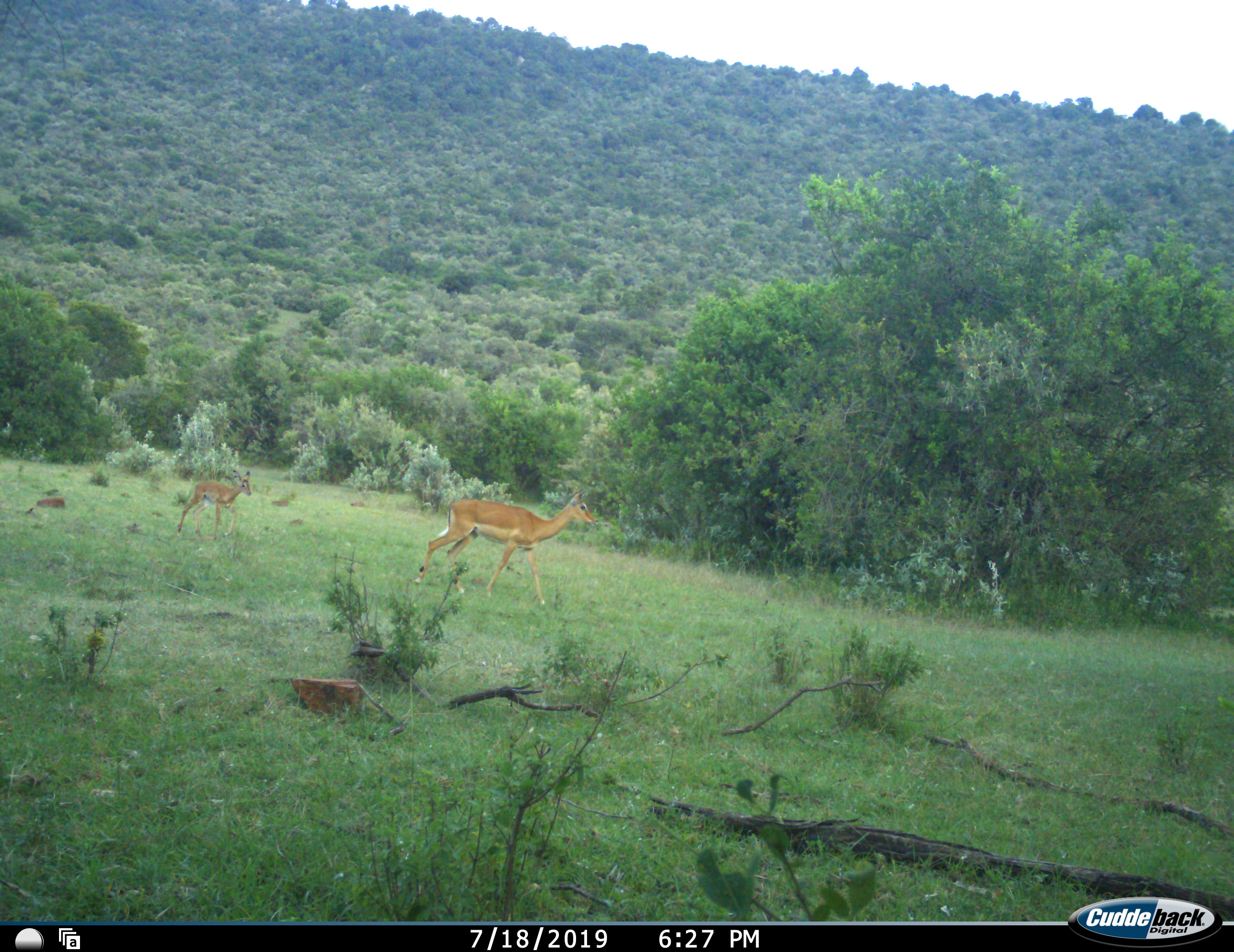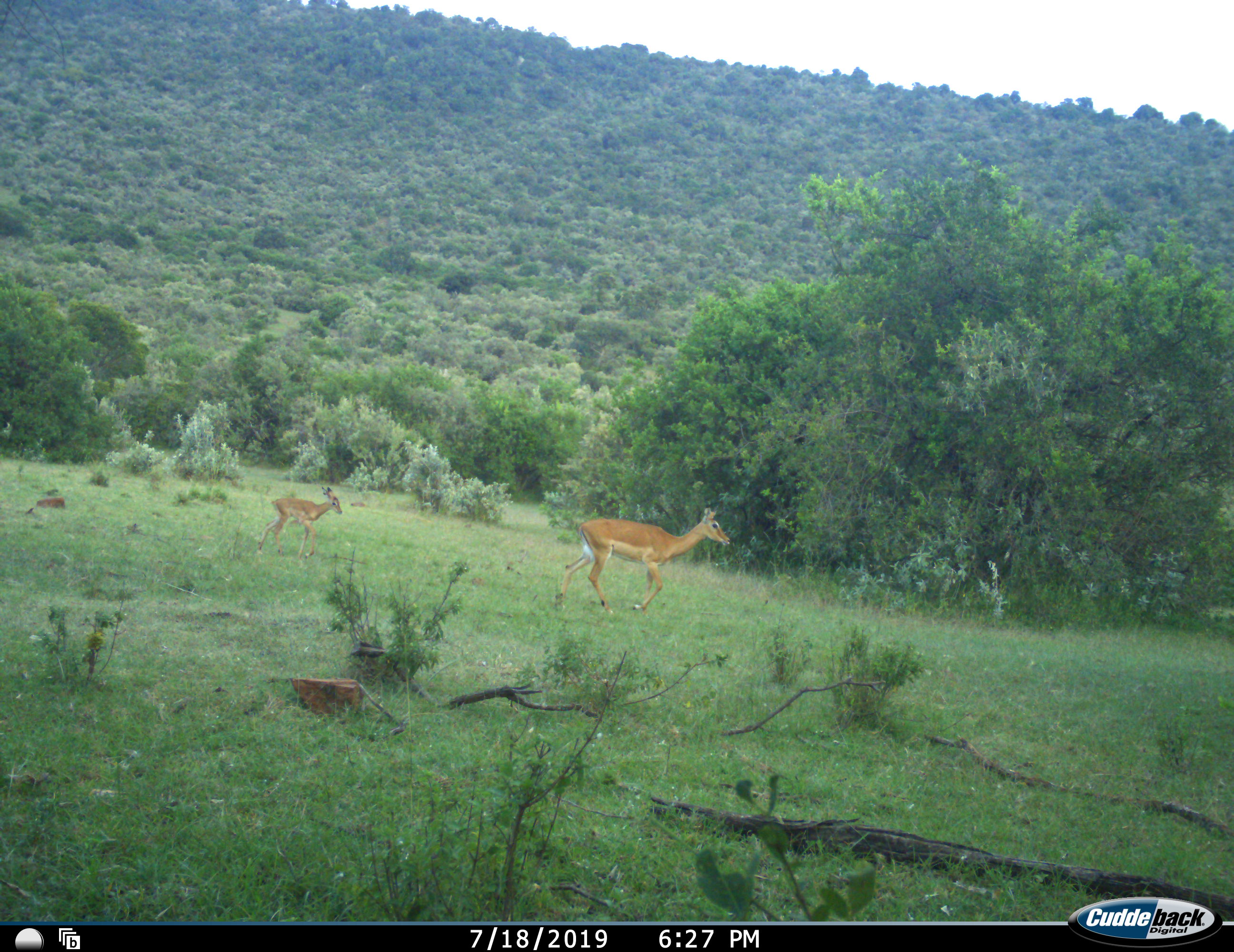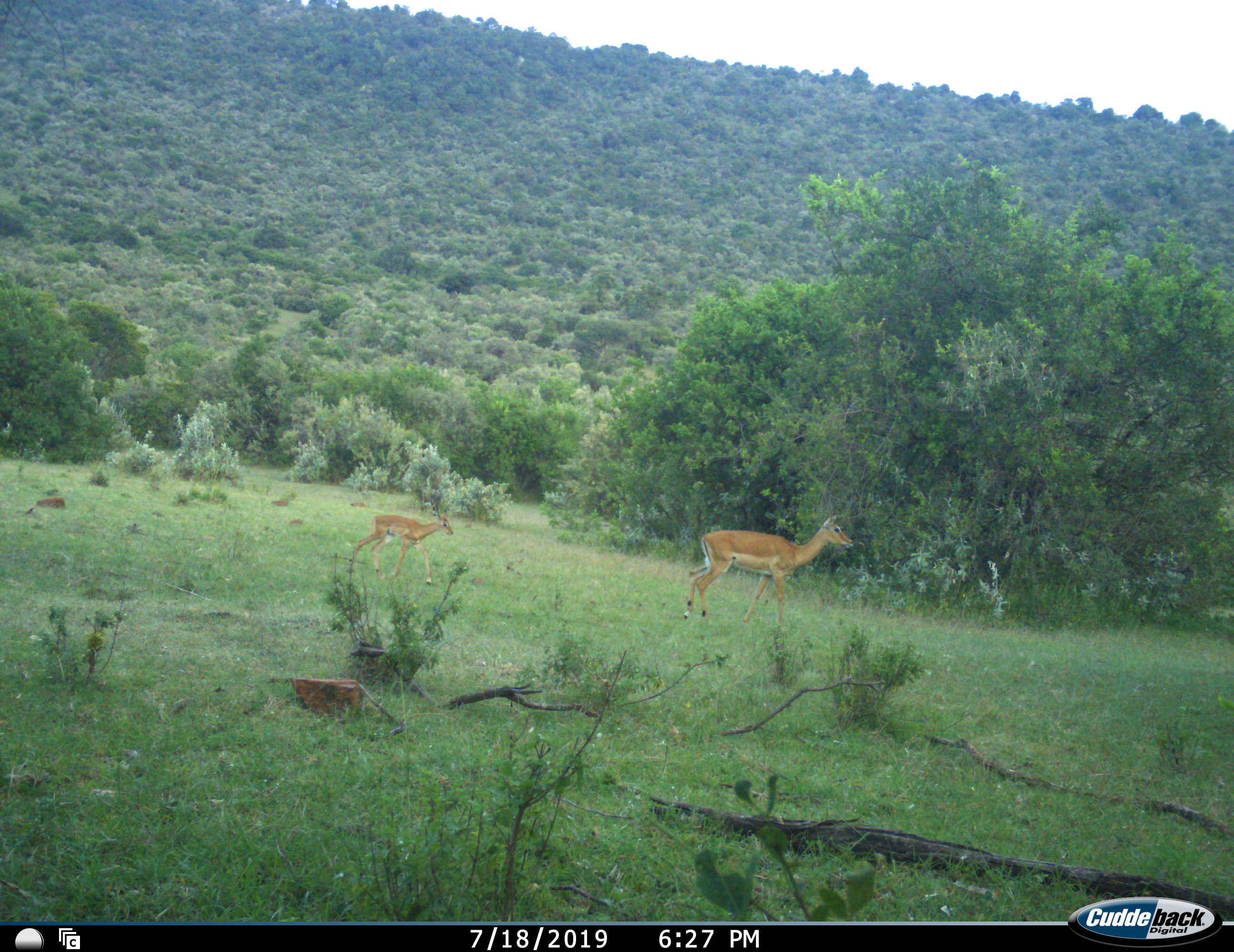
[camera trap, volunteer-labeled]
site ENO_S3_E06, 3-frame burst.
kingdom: Animalia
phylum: Chordata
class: Mammalia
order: Artiodactyla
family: Bovidae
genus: Aepyceros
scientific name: Aepyceros melampus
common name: impala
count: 2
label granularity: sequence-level